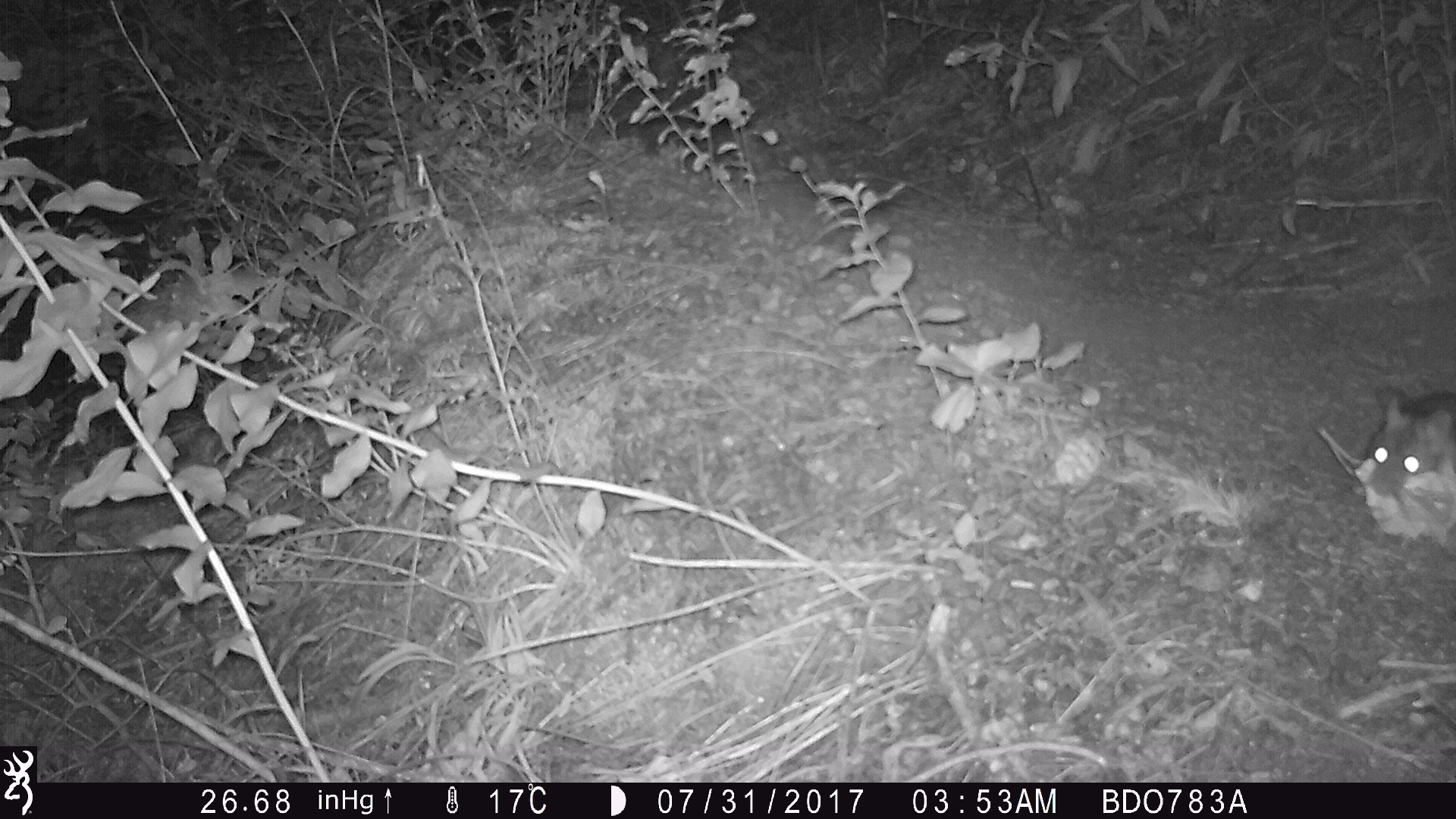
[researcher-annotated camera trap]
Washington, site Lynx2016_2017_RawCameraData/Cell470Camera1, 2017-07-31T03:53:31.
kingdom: Animalia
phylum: Chordata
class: Mammalia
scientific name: Mammalia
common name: small mammal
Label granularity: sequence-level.